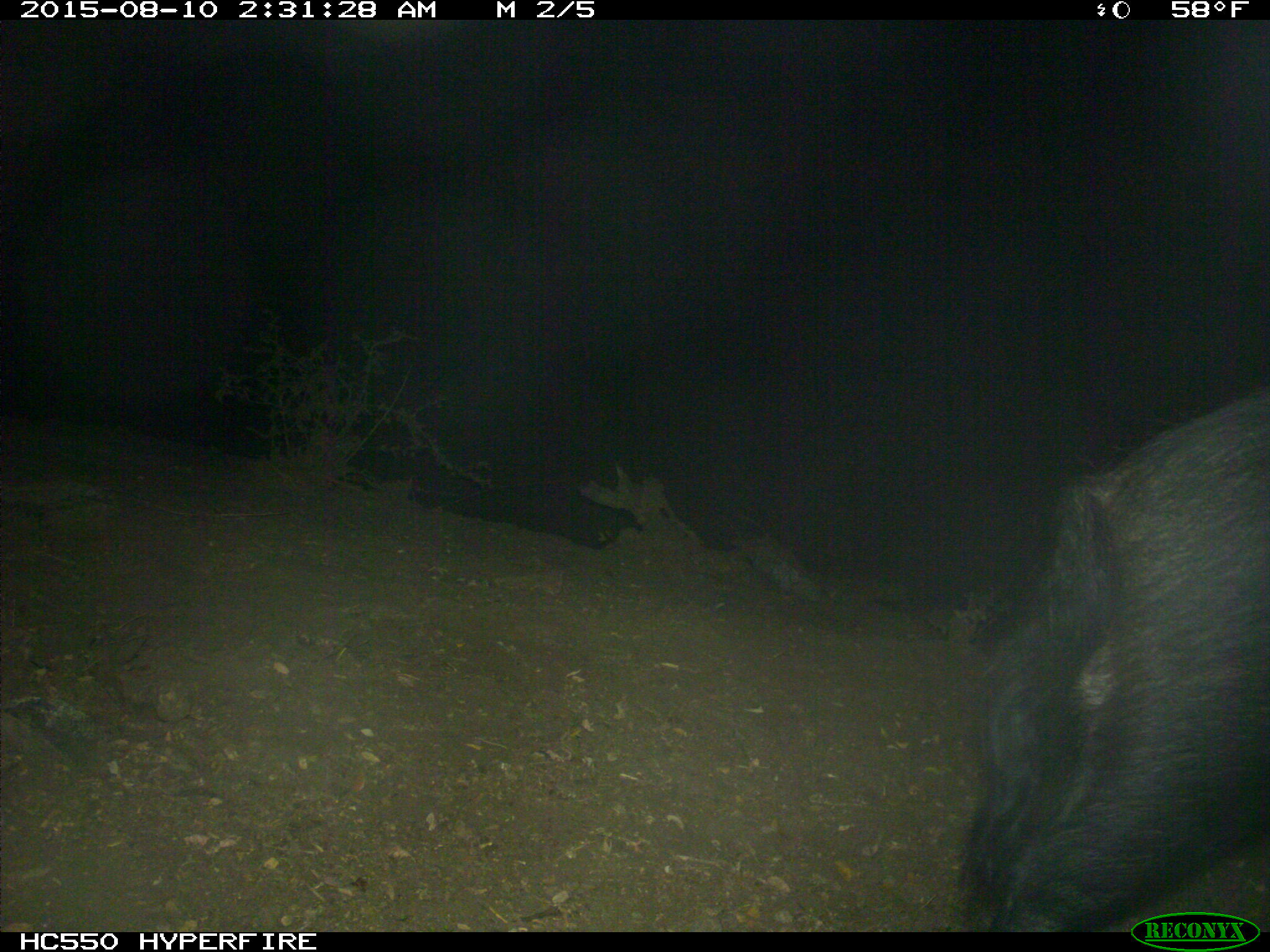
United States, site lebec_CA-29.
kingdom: Animalia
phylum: Chordata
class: Mammalia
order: Artiodactyla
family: Suidae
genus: Sus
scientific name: Sus scrofa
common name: wild boar